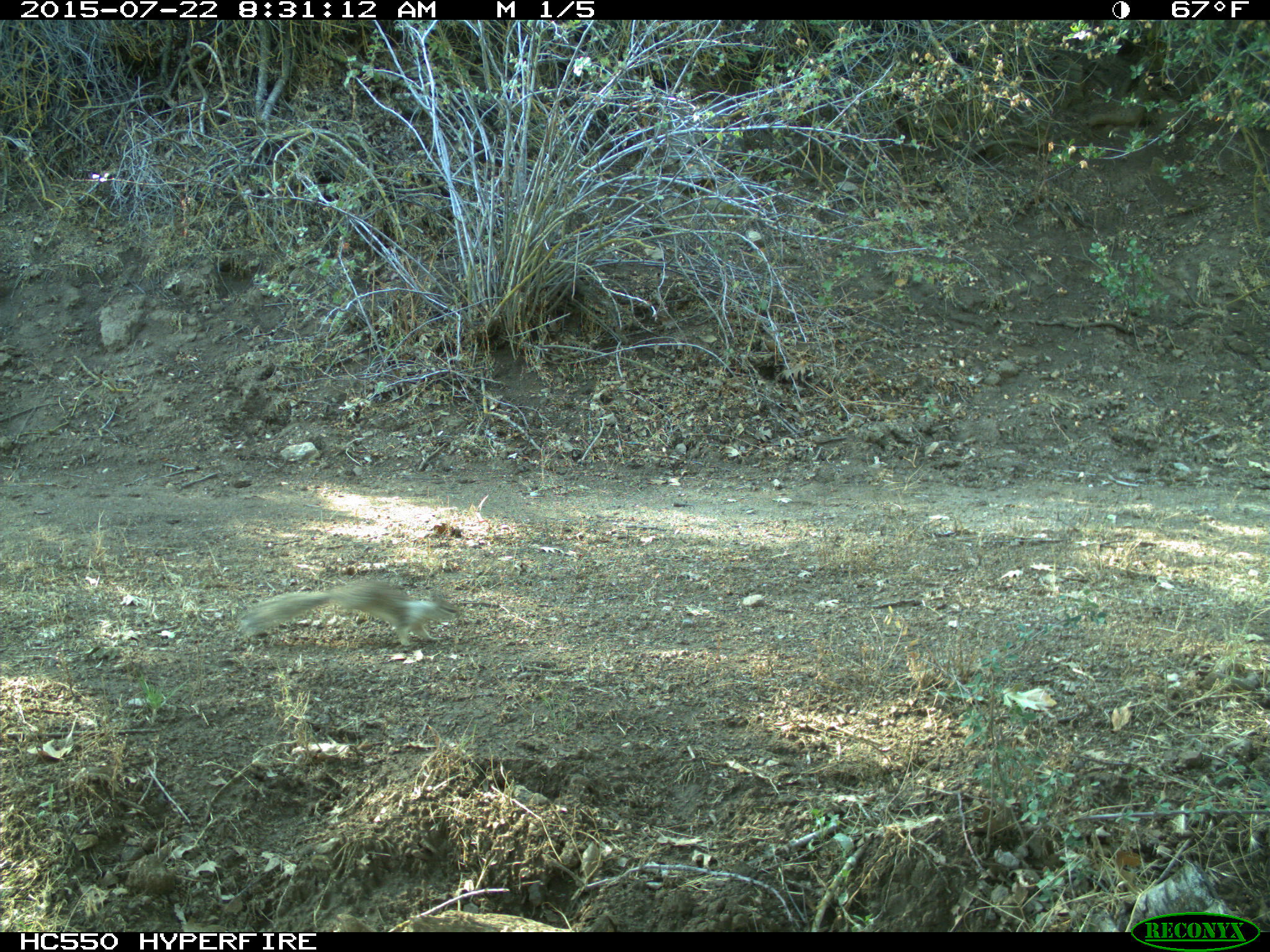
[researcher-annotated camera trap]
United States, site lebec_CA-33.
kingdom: Animalia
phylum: Chordata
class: Mammalia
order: Rodentia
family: Sciuridae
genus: Otospermophilus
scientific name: Otospermophilus beecheyi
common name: california ground squirrel